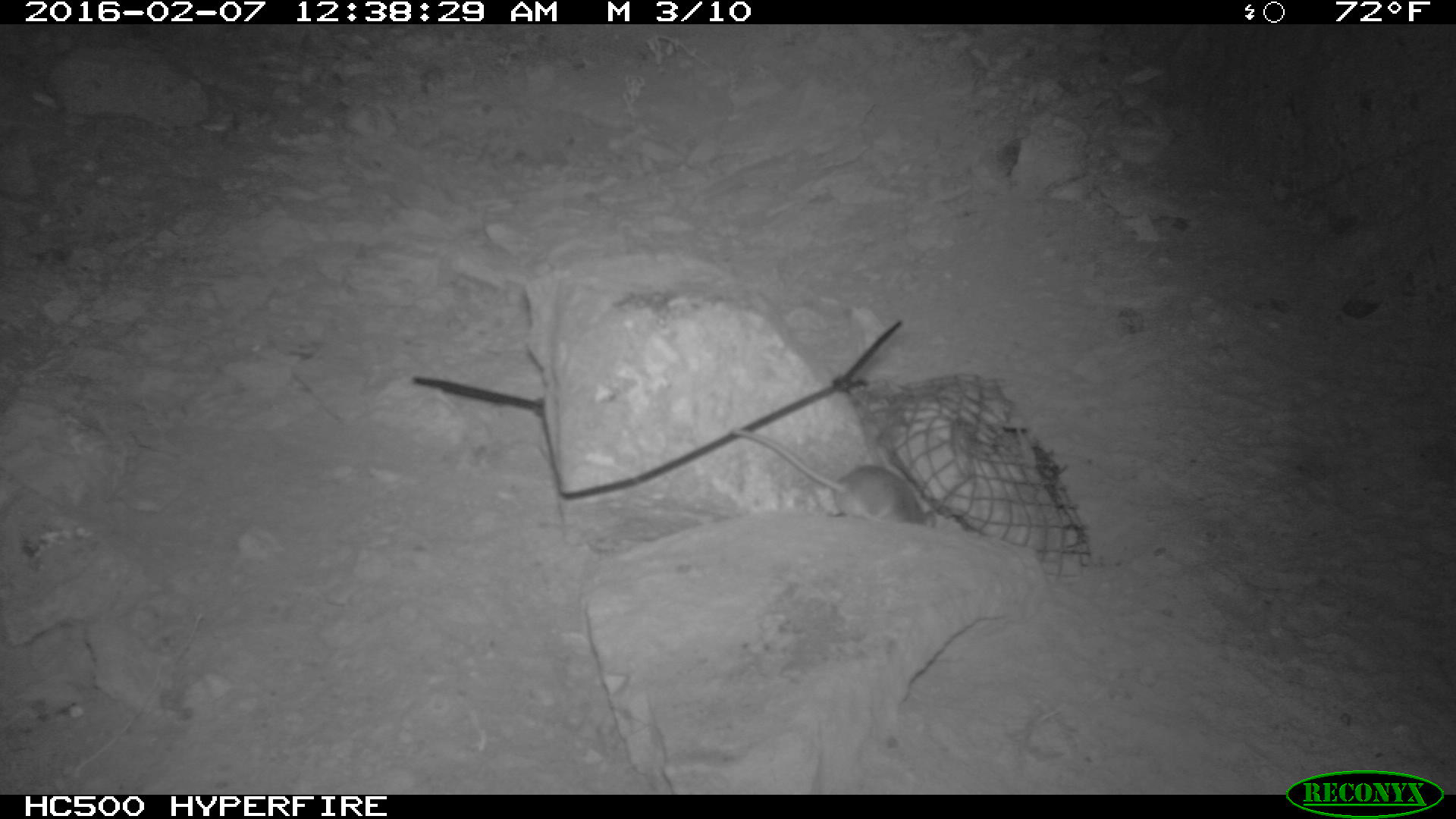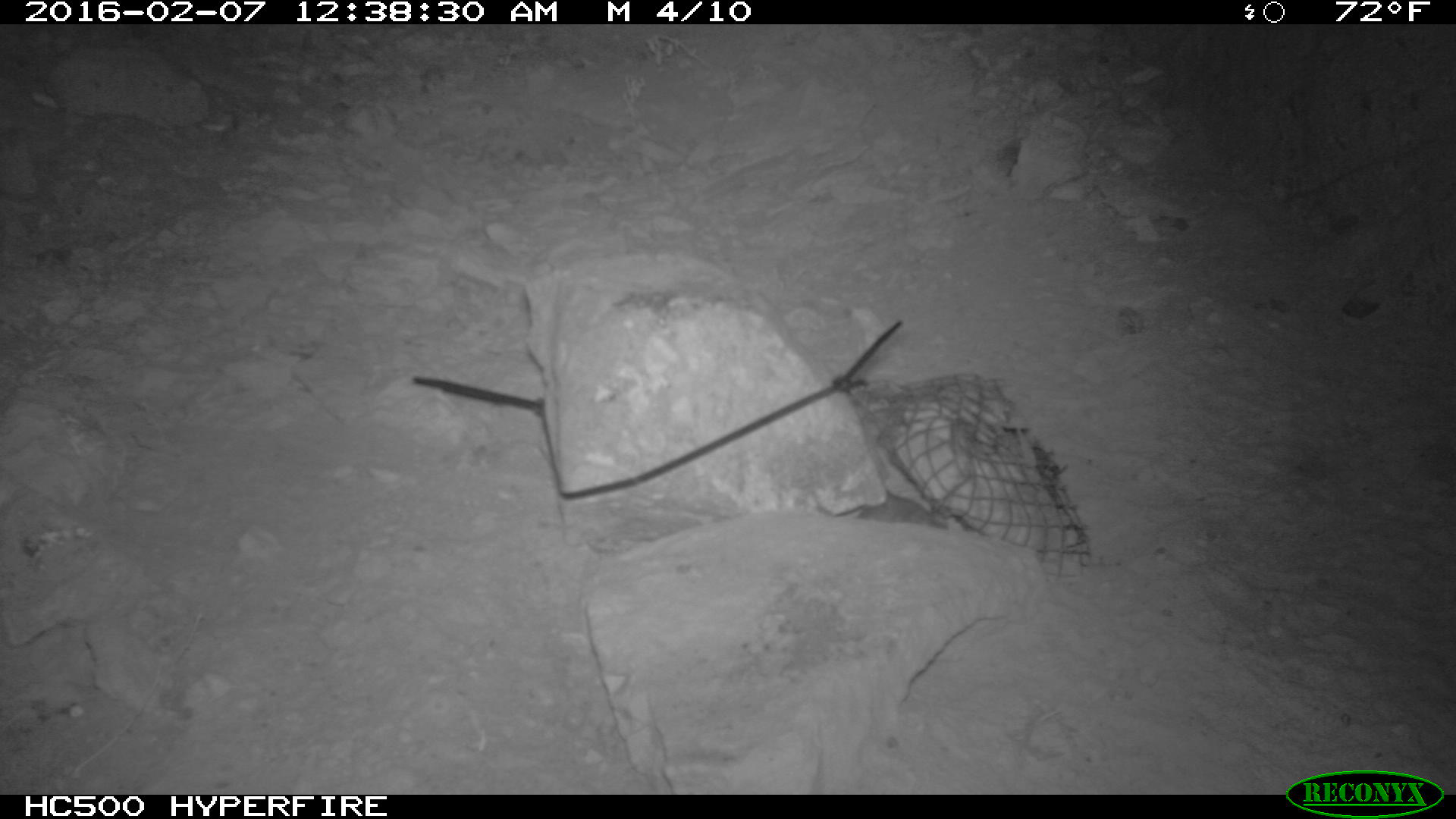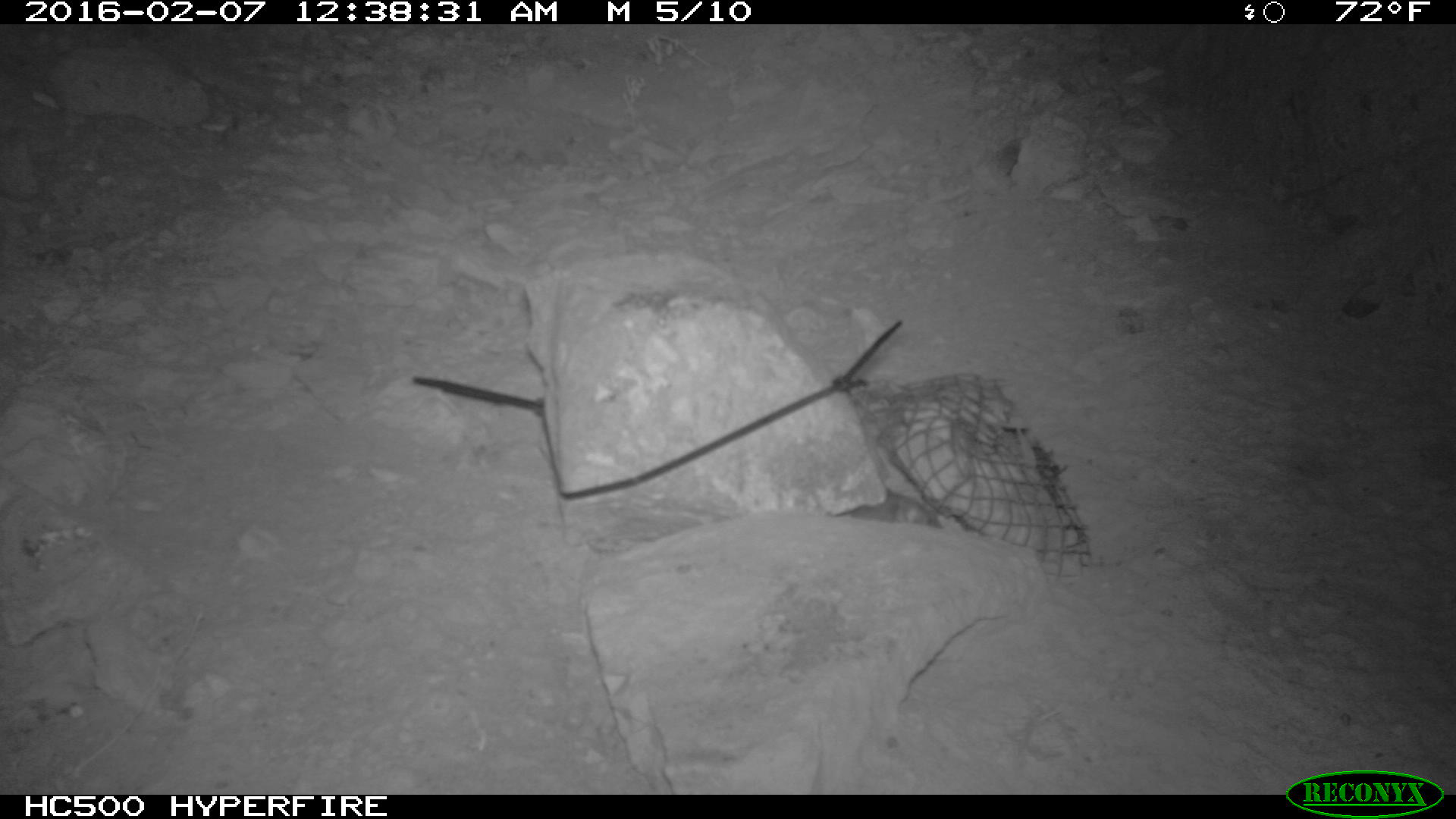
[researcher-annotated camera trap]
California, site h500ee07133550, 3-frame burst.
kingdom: Animalia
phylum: Chordata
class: Mammalia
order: Rodentia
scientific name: Rodentia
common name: rodent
Rodent (Rodentia).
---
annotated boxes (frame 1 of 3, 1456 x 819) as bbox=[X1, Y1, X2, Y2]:
rodent: bbox=[731, 428, 956, 535]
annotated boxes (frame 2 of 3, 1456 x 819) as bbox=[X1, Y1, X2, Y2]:
rodent: bbox=[814, 487, 947, 529]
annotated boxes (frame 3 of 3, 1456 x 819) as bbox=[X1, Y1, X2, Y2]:
rodent: bbox=[849, 485, 953, 529]